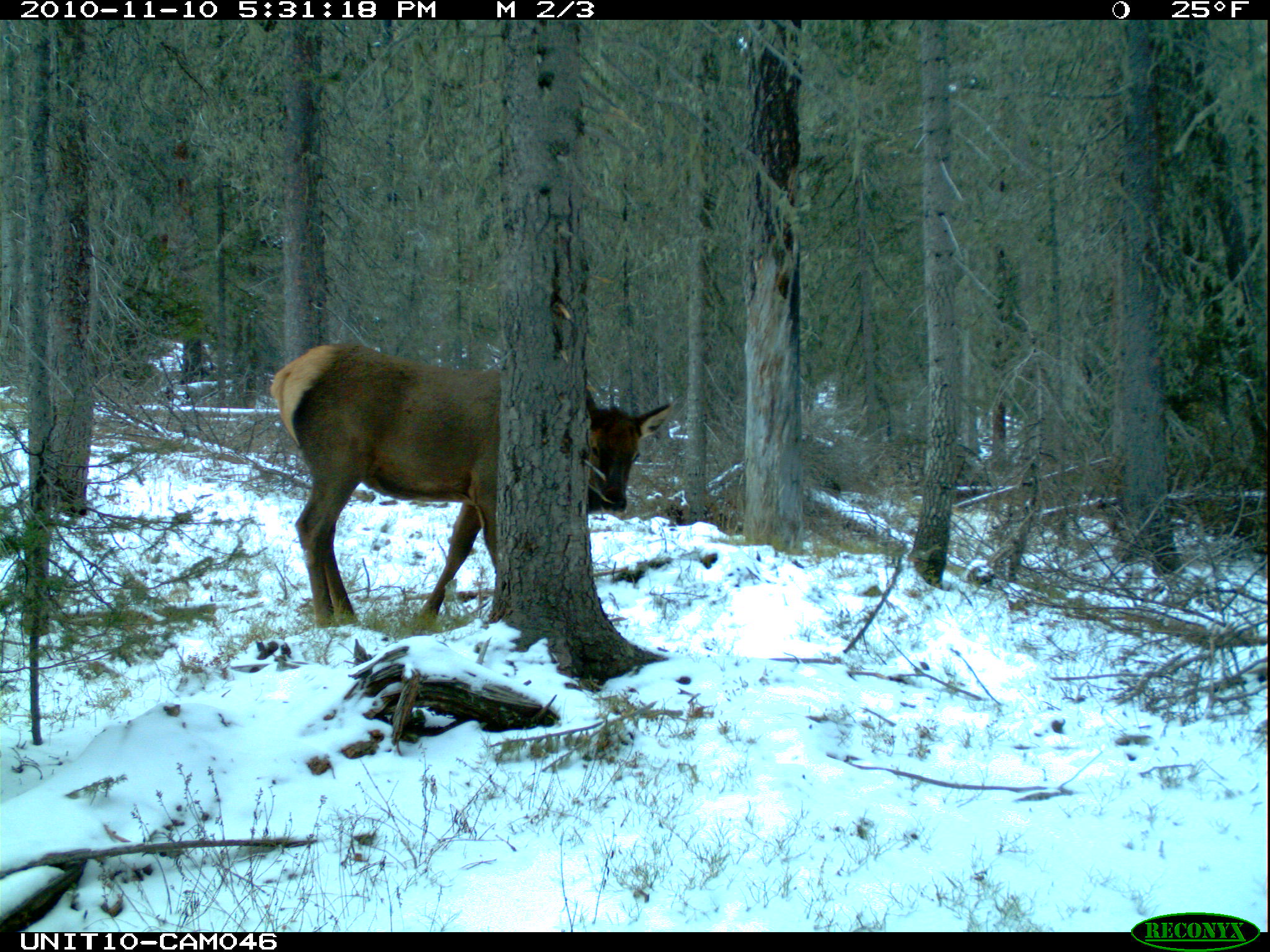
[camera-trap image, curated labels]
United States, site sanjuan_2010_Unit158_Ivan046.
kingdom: Animalia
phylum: Chordata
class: Mammalia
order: Artiodactyla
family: Cervidae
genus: Cervus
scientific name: Cervus elaphus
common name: red deer